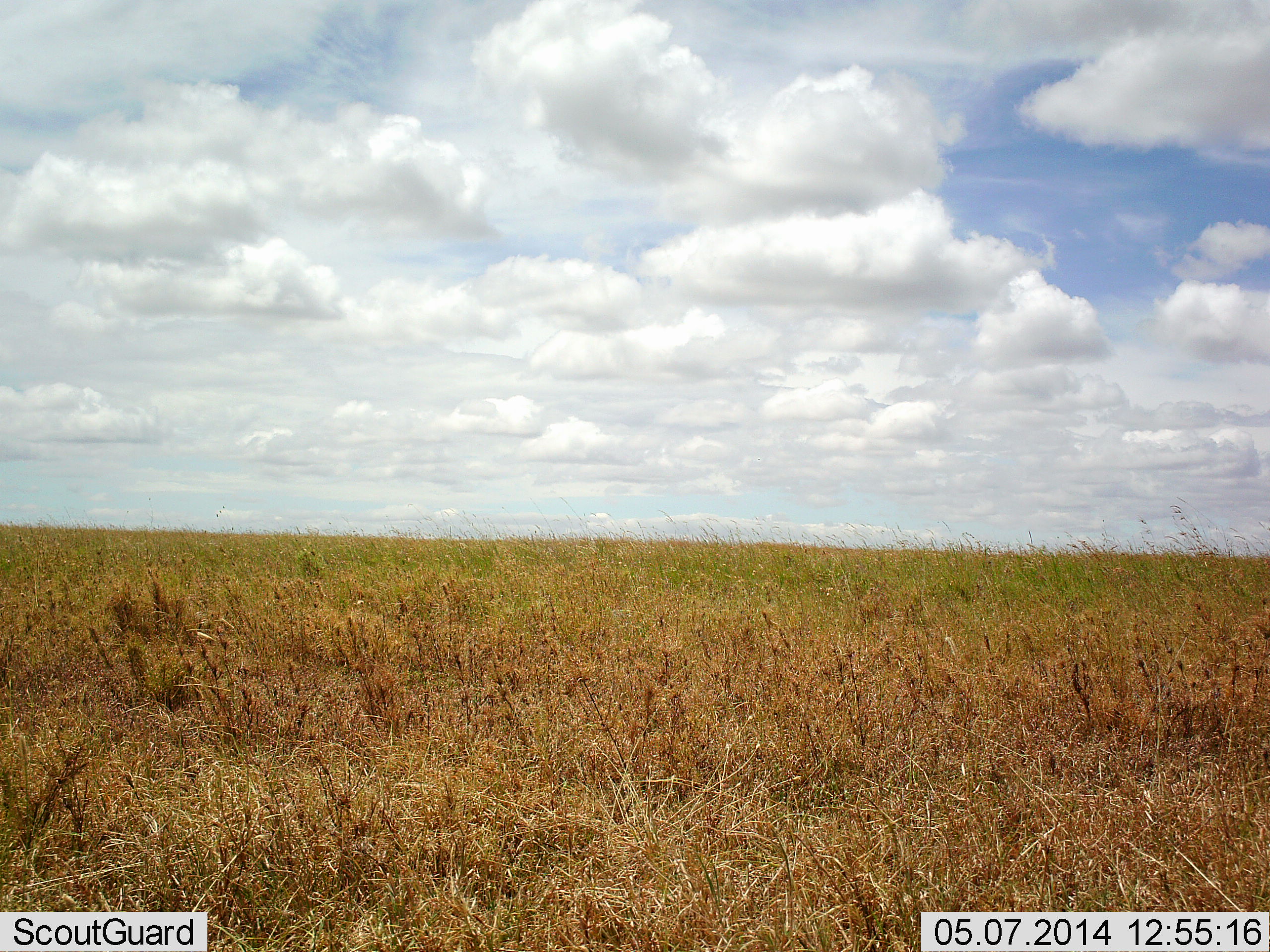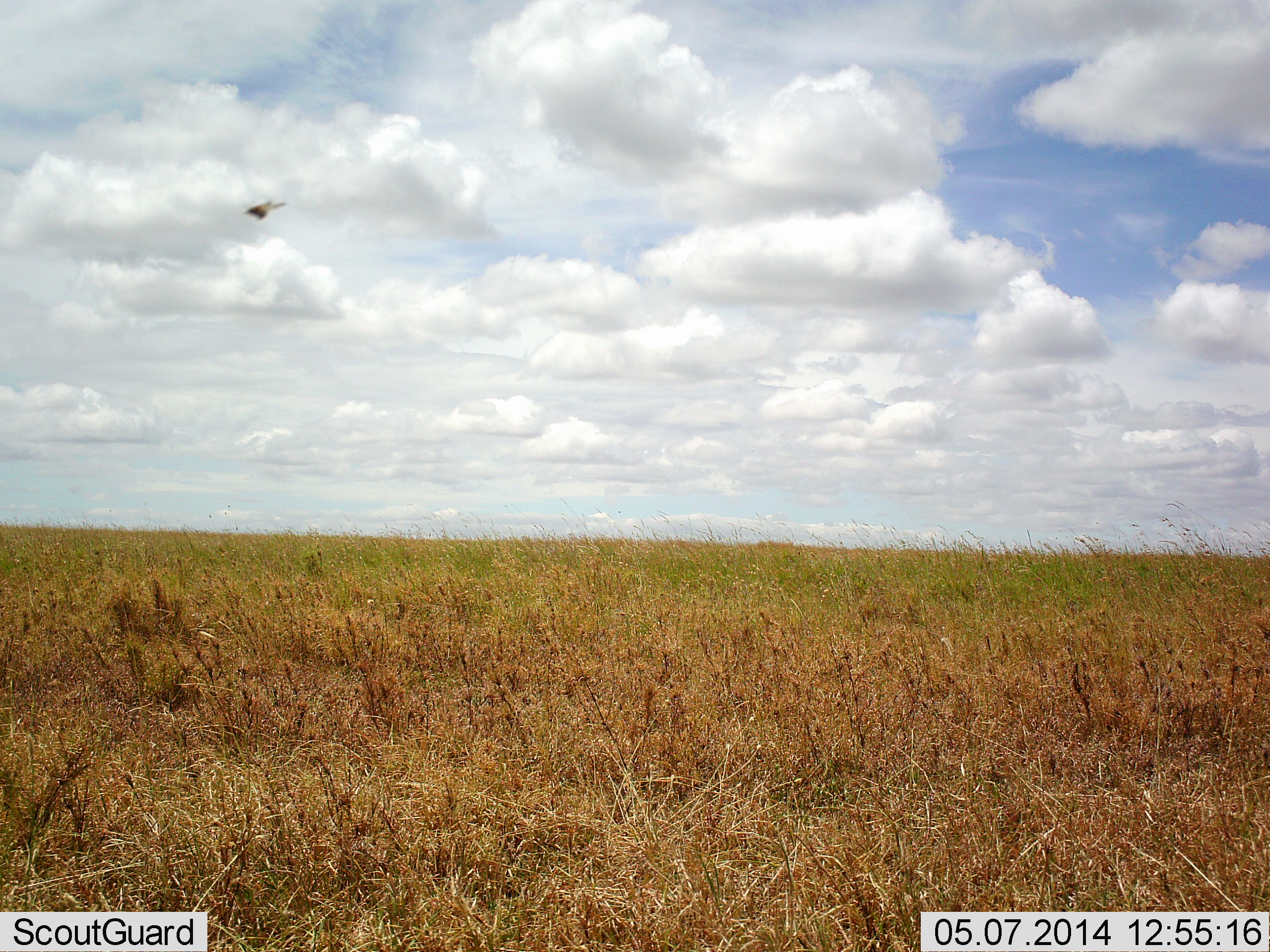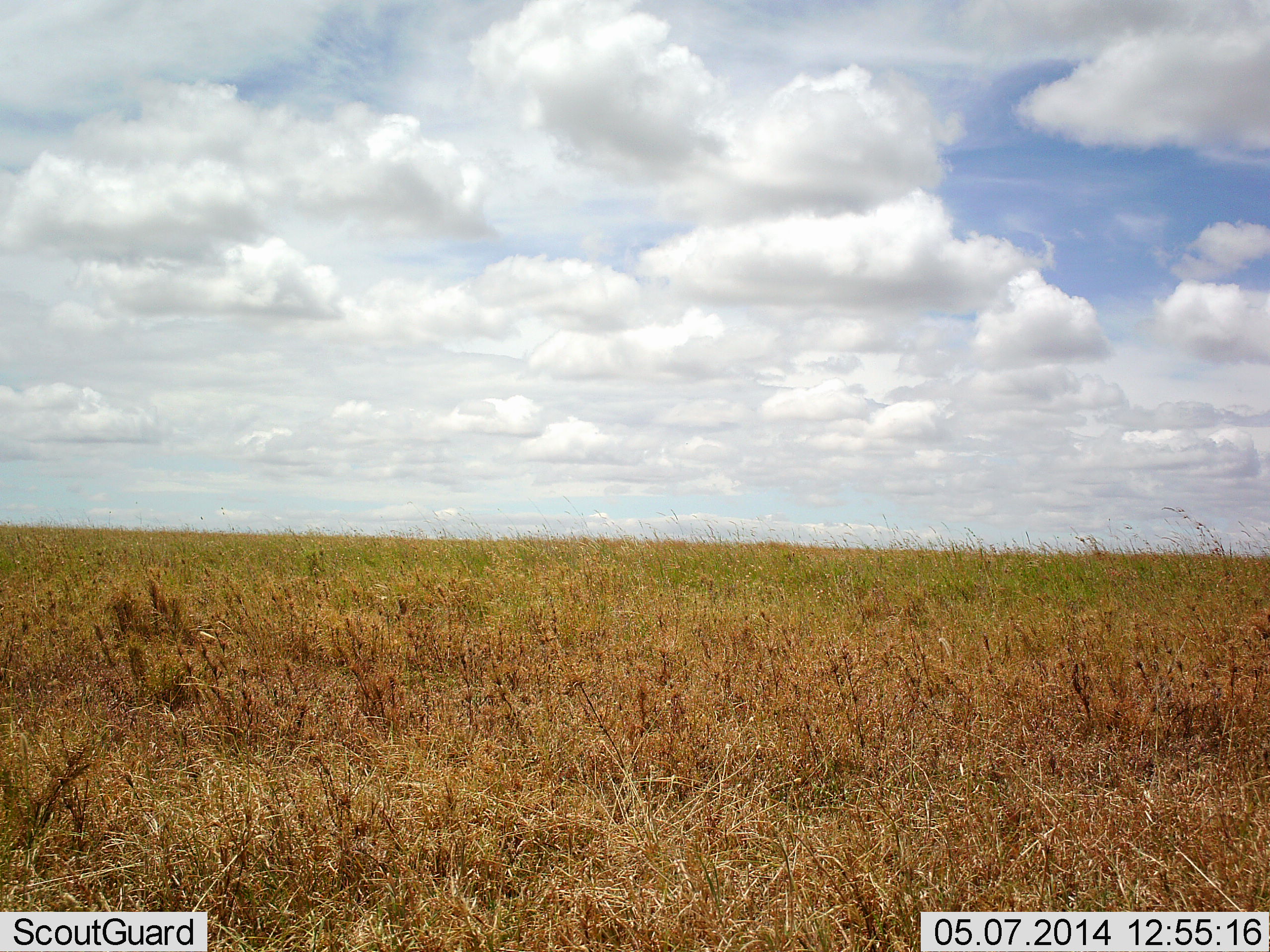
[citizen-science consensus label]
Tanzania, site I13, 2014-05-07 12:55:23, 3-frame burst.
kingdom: Animalia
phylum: Arthropoda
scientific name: Arthropoda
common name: arthropods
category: insectspider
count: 1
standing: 0%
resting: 0%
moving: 100%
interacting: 0%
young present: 0%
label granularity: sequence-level